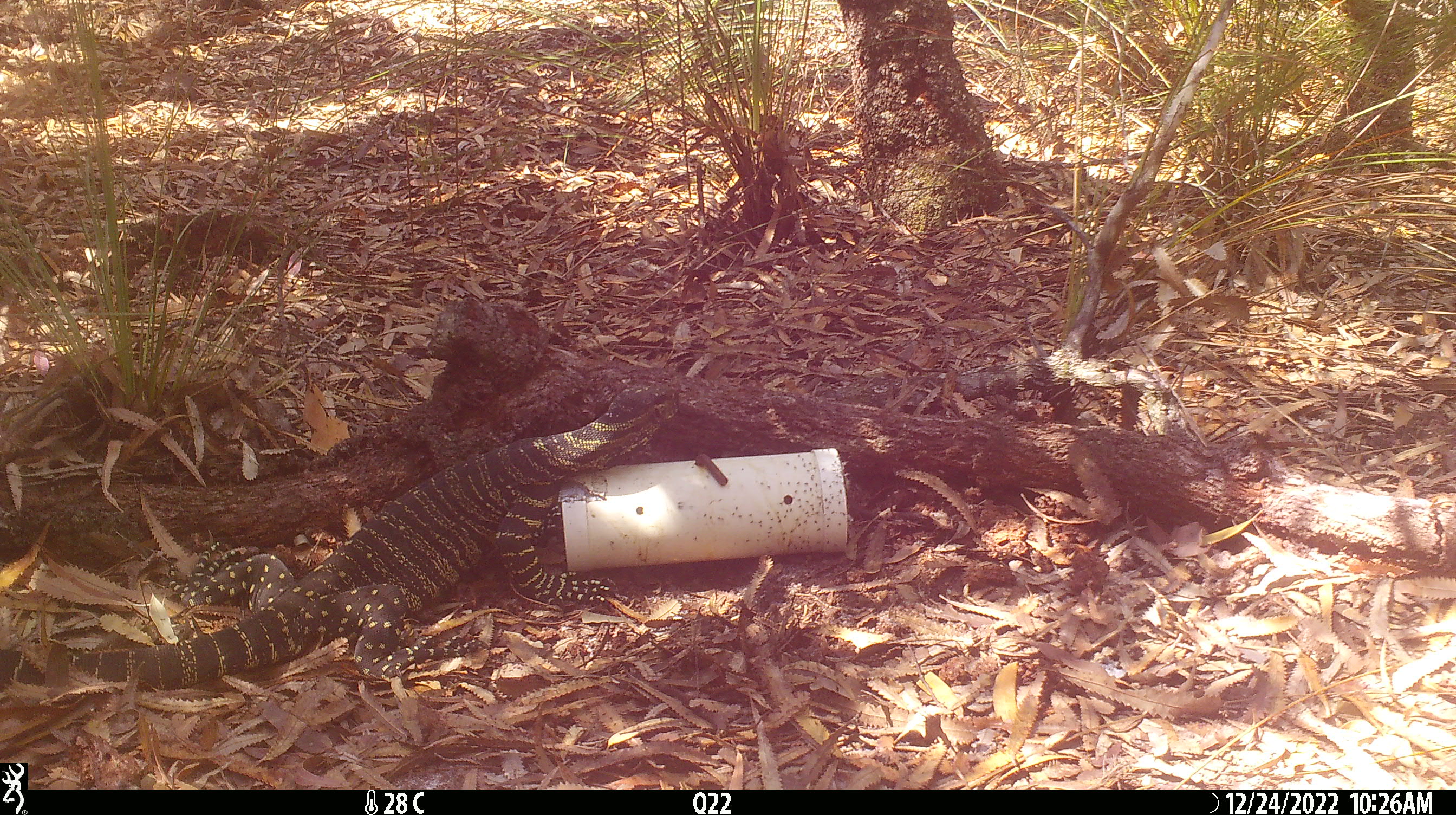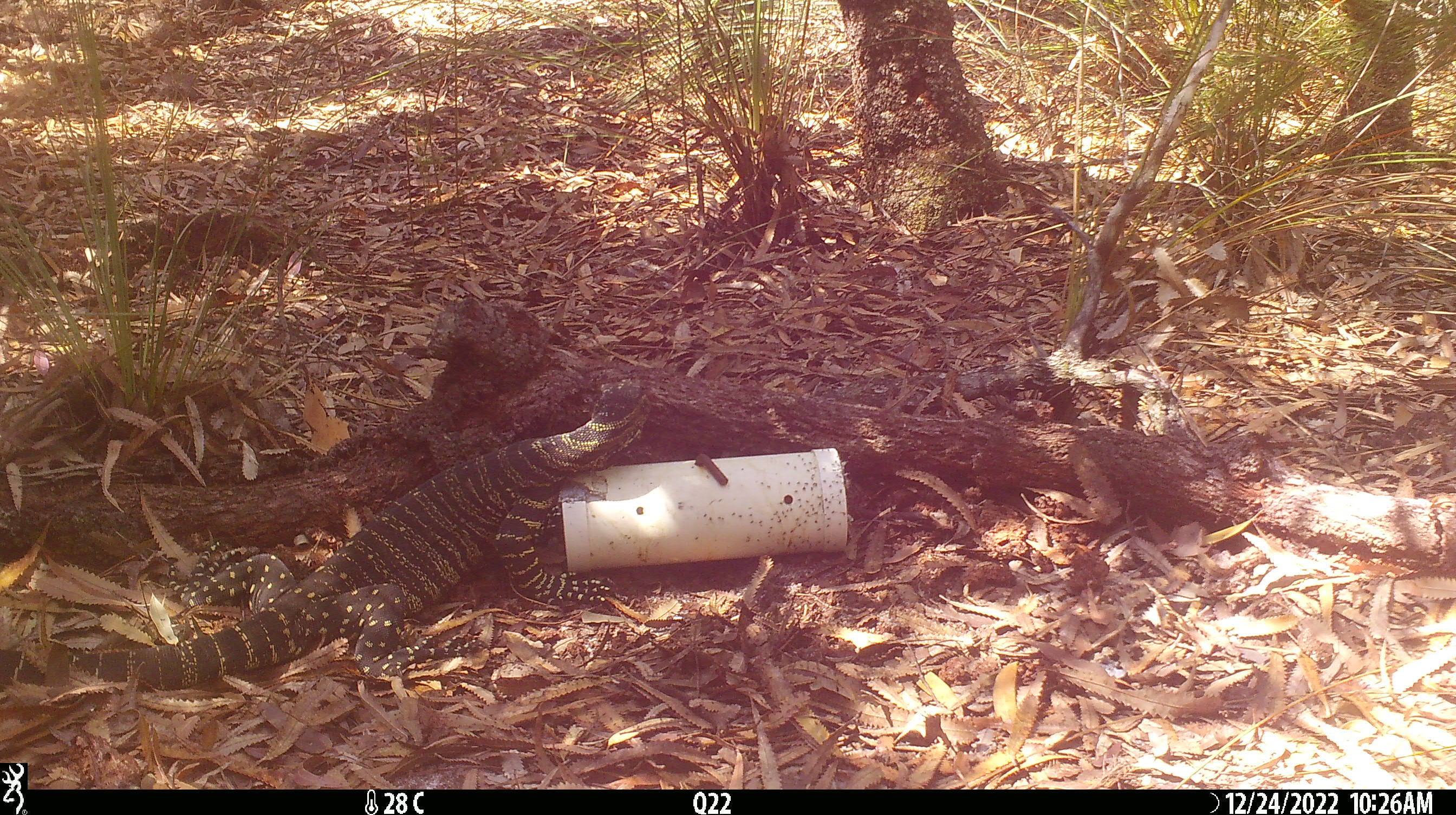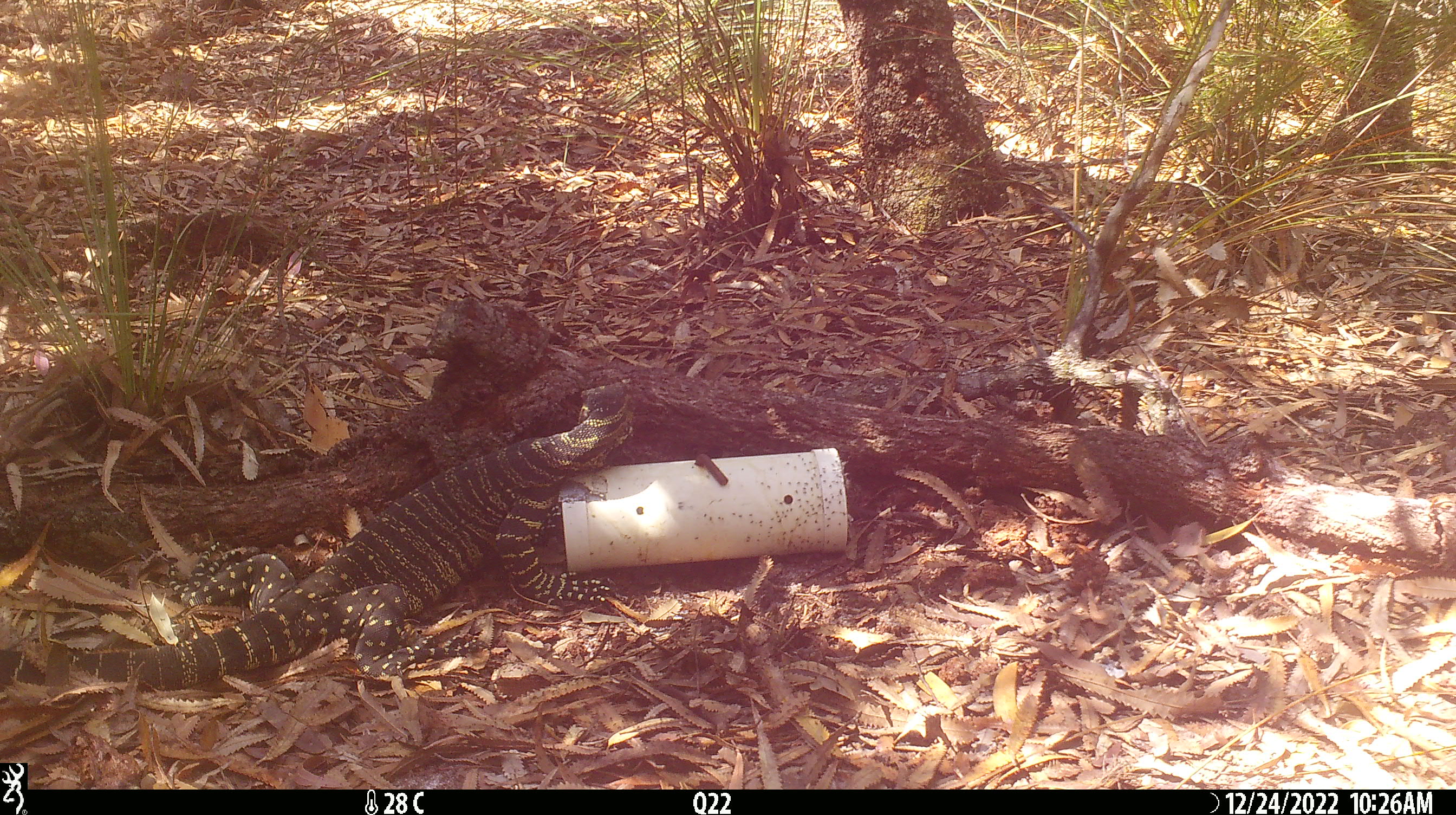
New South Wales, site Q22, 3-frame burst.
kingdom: Animalia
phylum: Chordata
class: Reptilia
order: Squamata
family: Varanidae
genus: Varanus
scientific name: Varanus varius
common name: lace monitor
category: goanna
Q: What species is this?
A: Goanna (lace monitor) (Varanus varius).